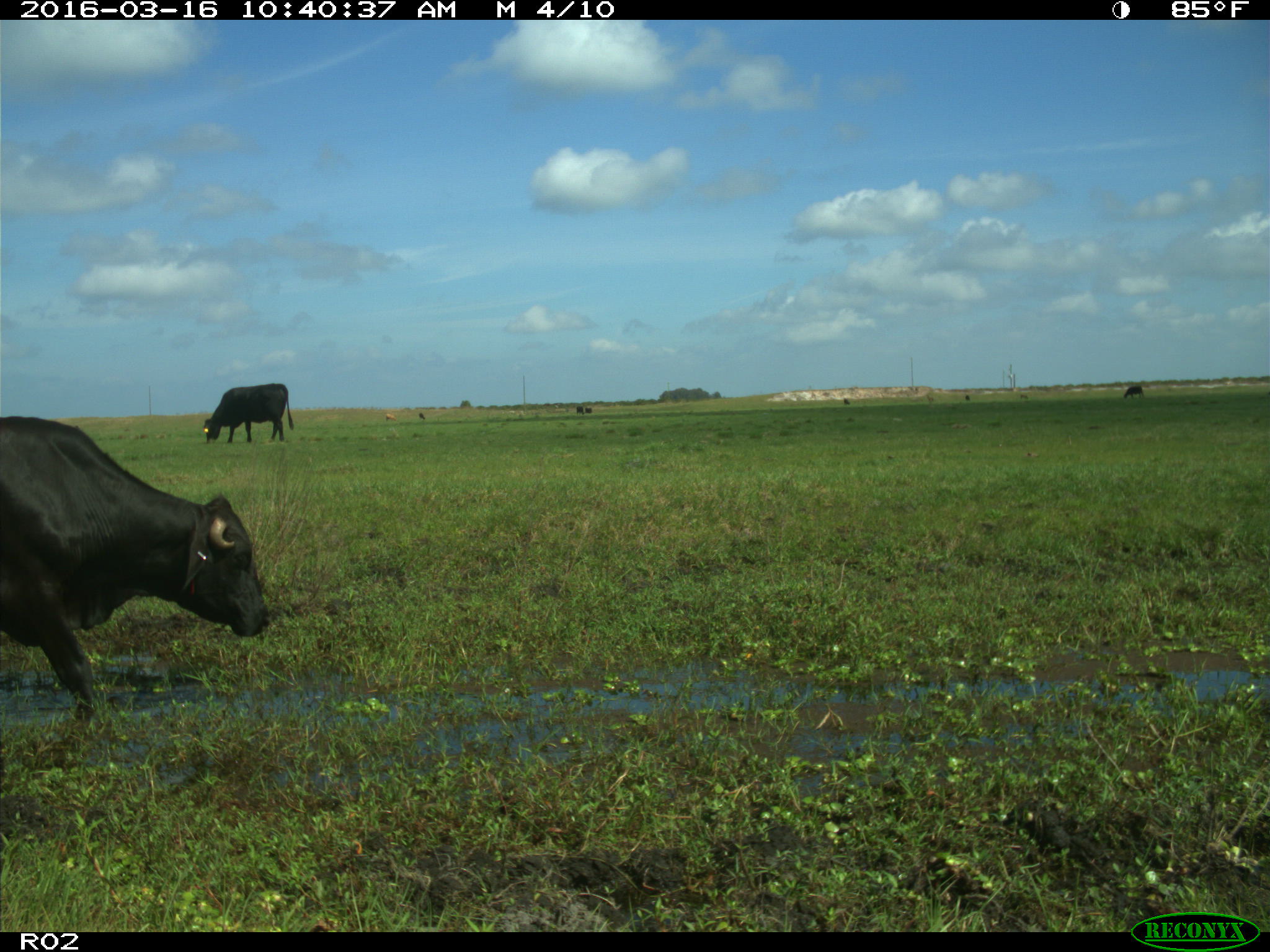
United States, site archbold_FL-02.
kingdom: Animalia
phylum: Chordata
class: Mammalia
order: Artiodactyla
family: Bovidae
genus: Bos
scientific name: Bos taurus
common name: domestic cow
Bos taurus (domestic cow).